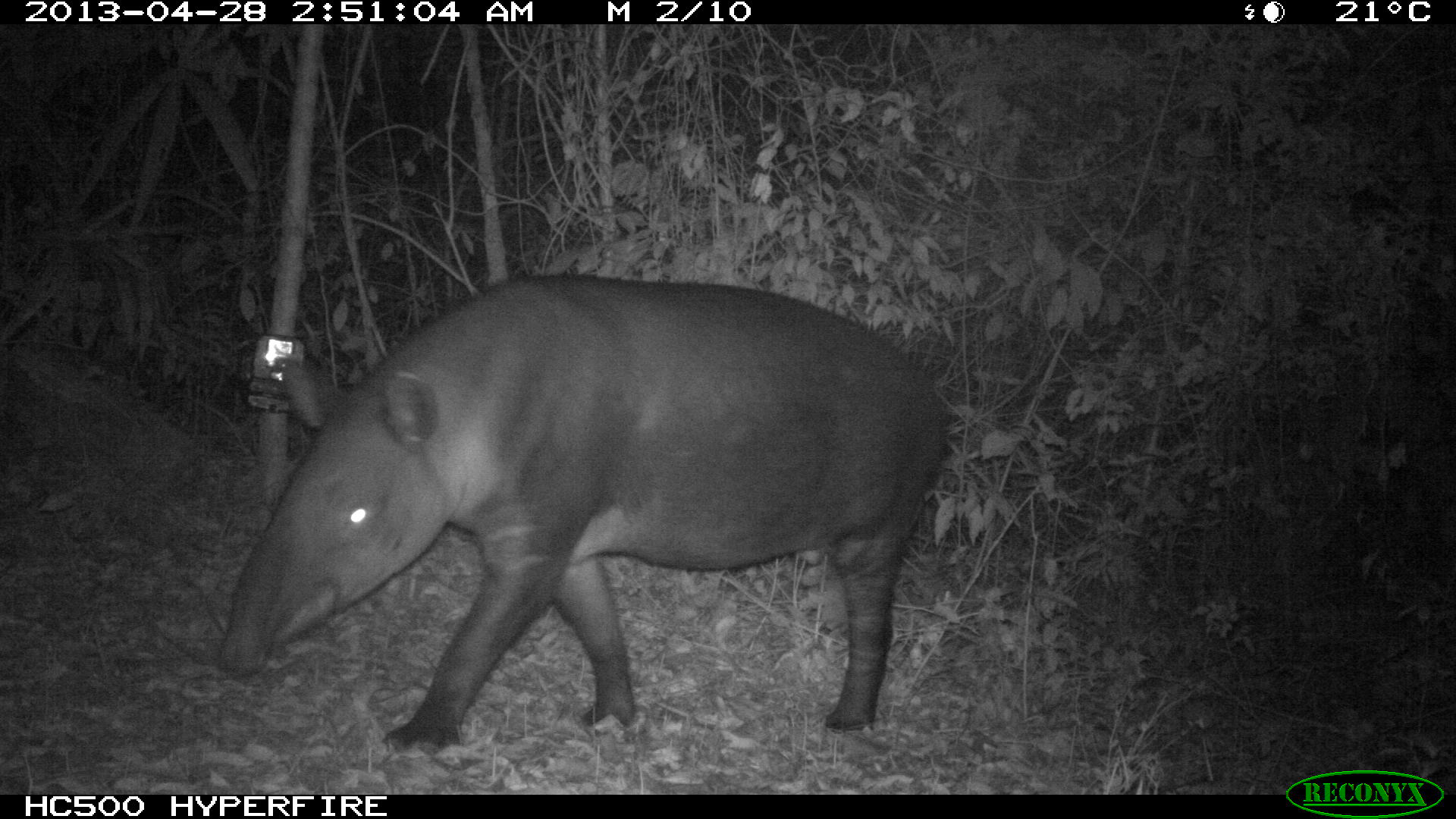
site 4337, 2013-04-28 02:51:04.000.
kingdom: Animalia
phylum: Chordata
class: Mammalia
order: Perissodactyla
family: Tapiridae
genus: Tapirus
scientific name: Tapirus bairdii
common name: baird's tapir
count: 1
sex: female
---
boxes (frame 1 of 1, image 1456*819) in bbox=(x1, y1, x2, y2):
tapirus bairdii: bbox=(214, 273, 951, 754)